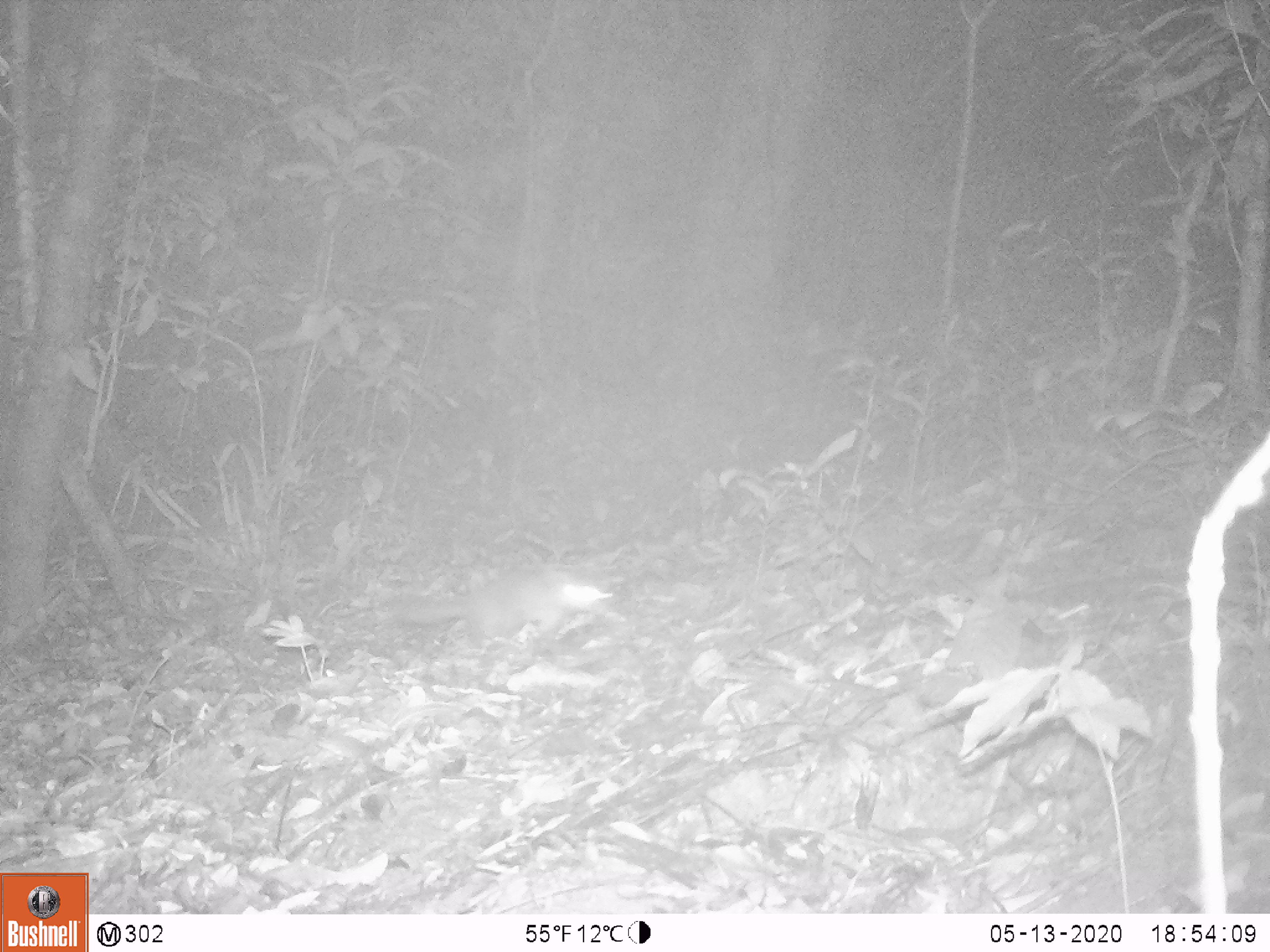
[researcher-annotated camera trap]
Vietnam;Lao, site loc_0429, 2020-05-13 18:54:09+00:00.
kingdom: Animalia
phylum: Chordata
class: Mammalia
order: Carnivora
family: Mustelidae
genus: Melogale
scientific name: Melogale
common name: ferret badger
Ferret badger (Melogale). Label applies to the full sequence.